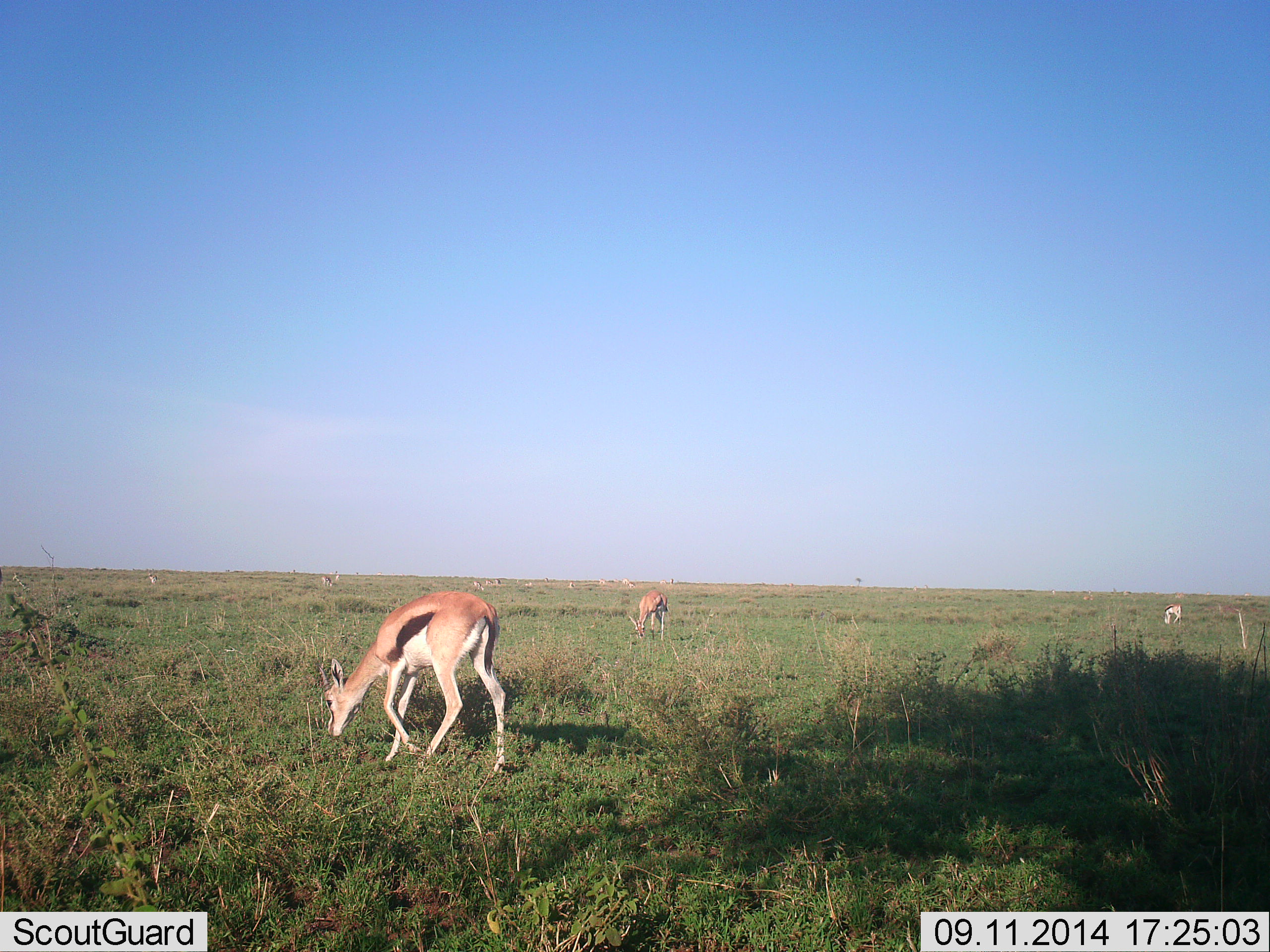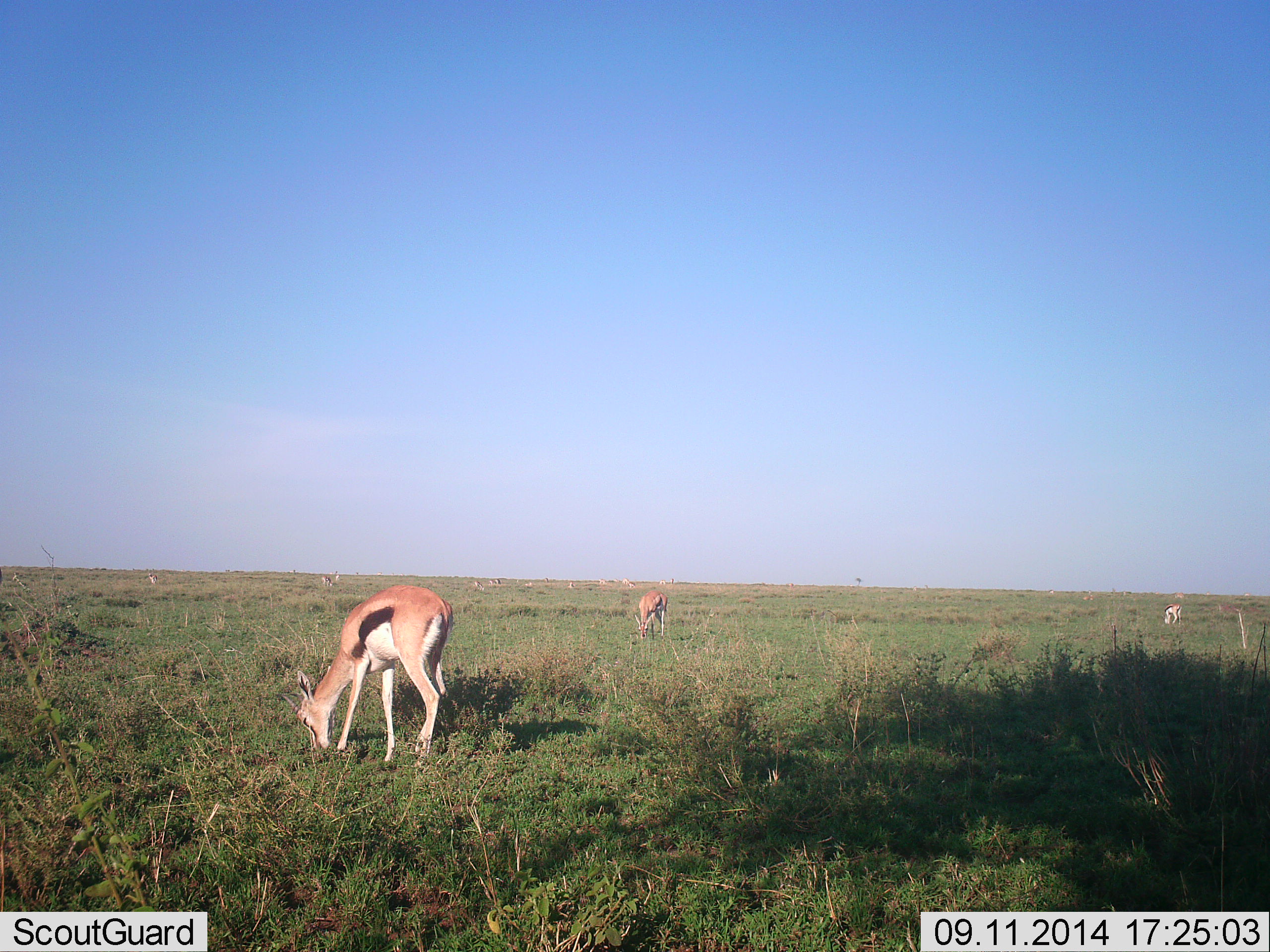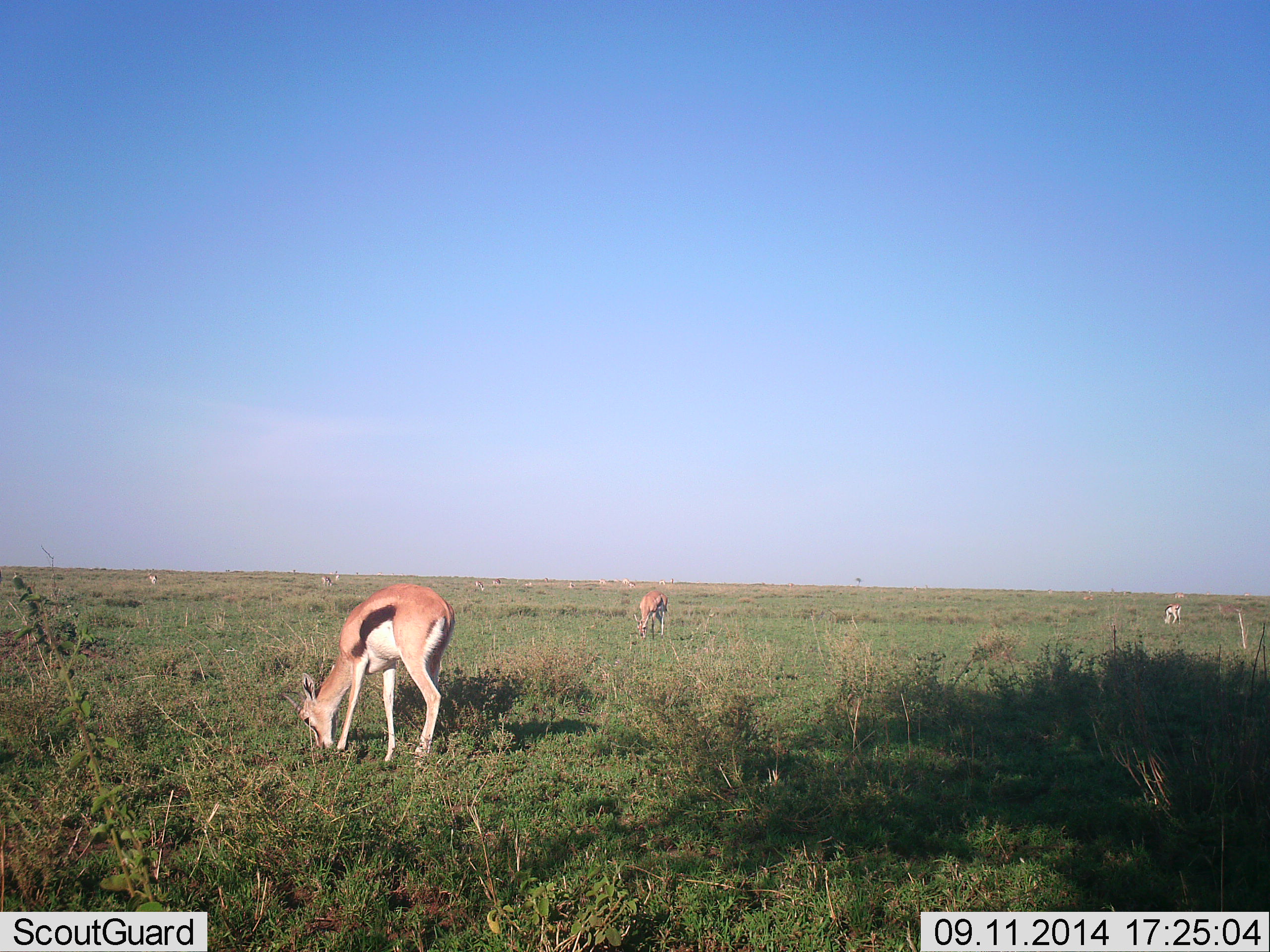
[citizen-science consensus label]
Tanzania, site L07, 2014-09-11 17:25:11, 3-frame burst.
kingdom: Animalia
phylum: Chordata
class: Mammalia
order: Artiodactyla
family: Bovidae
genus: Eudorcas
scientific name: Eudorcas thomsonii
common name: thomson's gazelle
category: gazellethomsons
Gazellethomsons (thomson's gazelle) (Eudorcas thomsonii), count 3. Behavior (volunteer vote fractions): standing 40%, resting 10%, moving 20%, interacting 10%. Young present (vote fraction): 0%. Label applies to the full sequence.